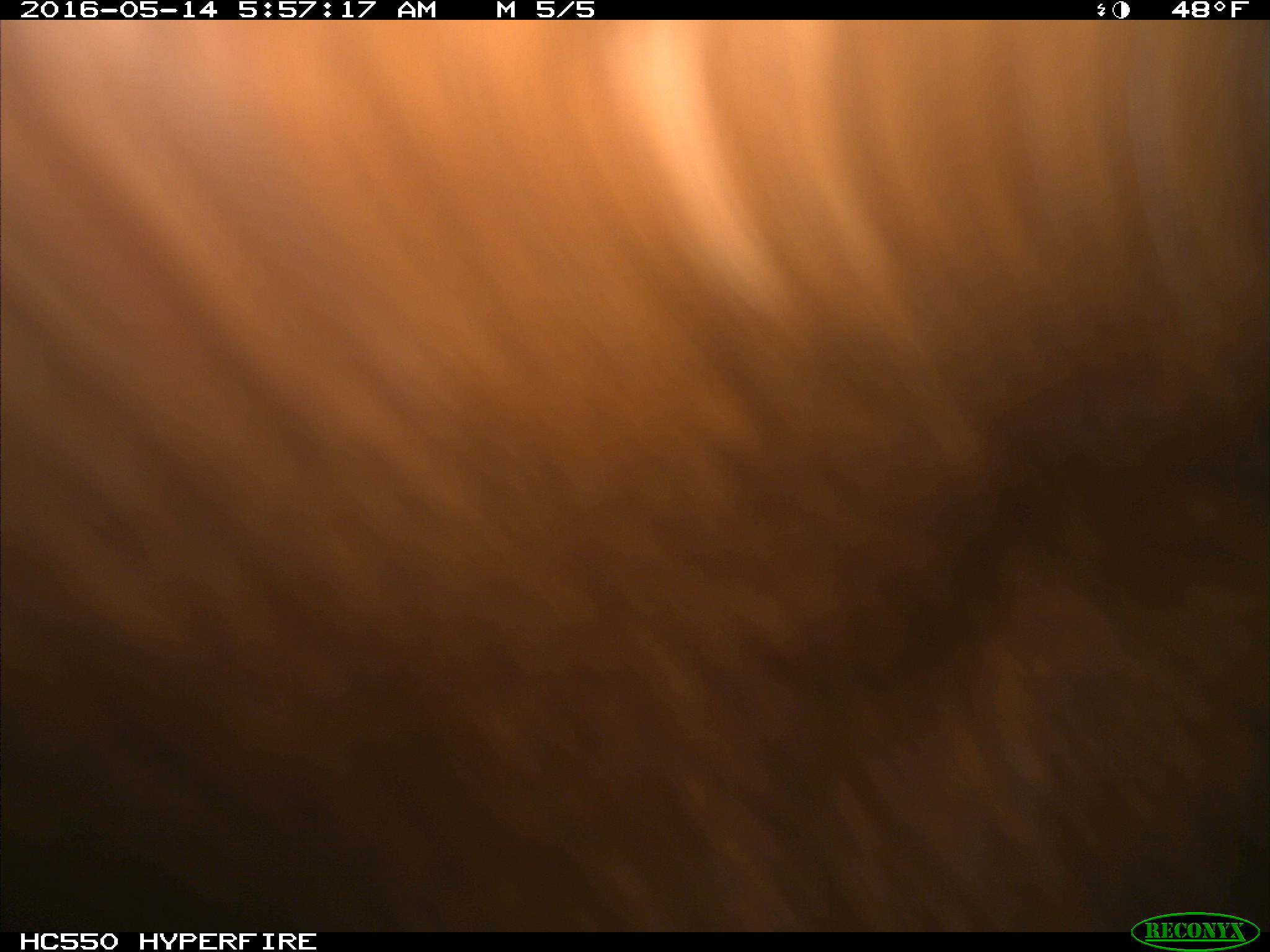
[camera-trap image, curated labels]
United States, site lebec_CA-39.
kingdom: Animalia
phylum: Chordata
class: Mammalia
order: Artiodactyla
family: Bovidae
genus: Bos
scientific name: Bos taurus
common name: domestic cow